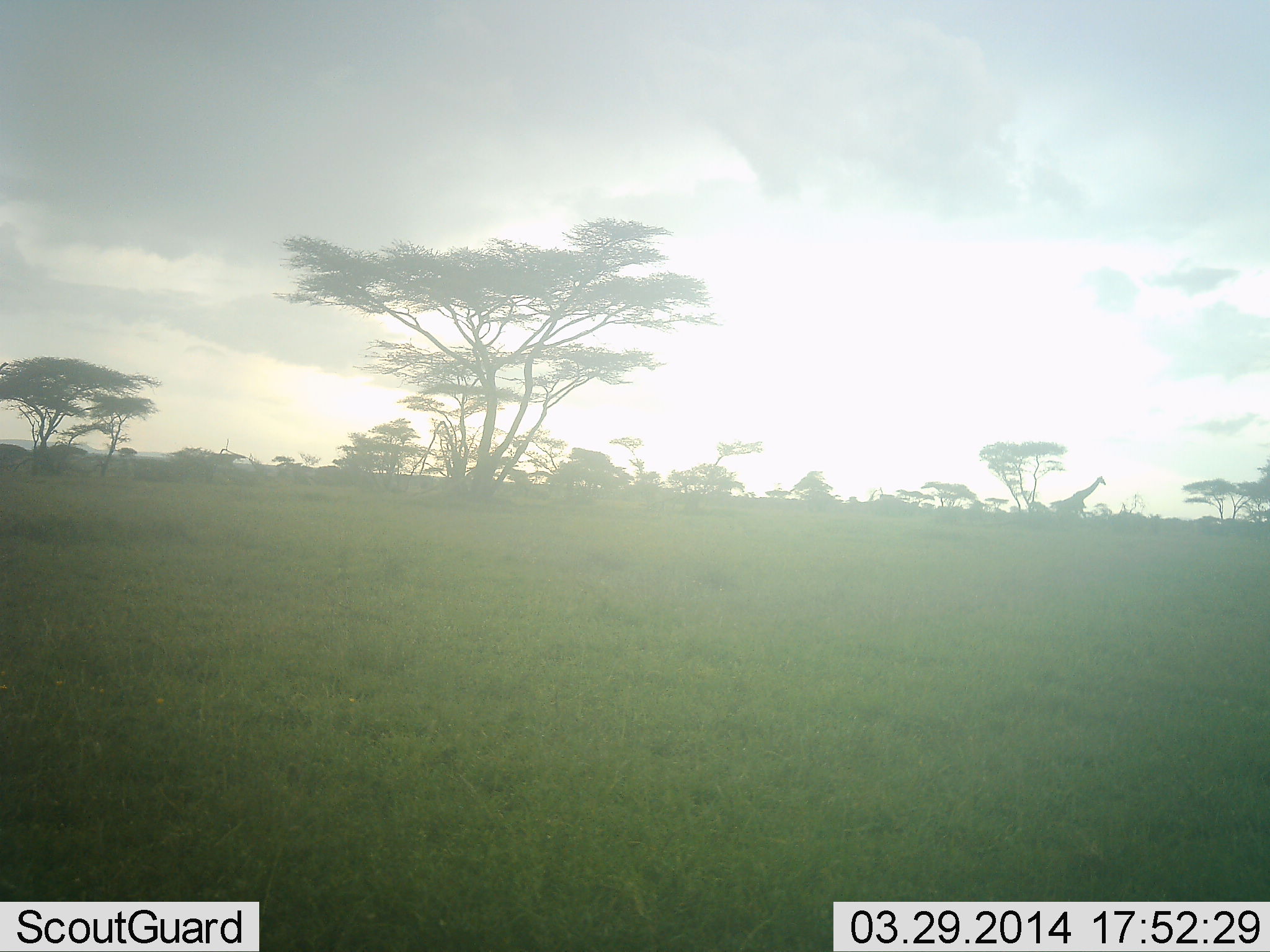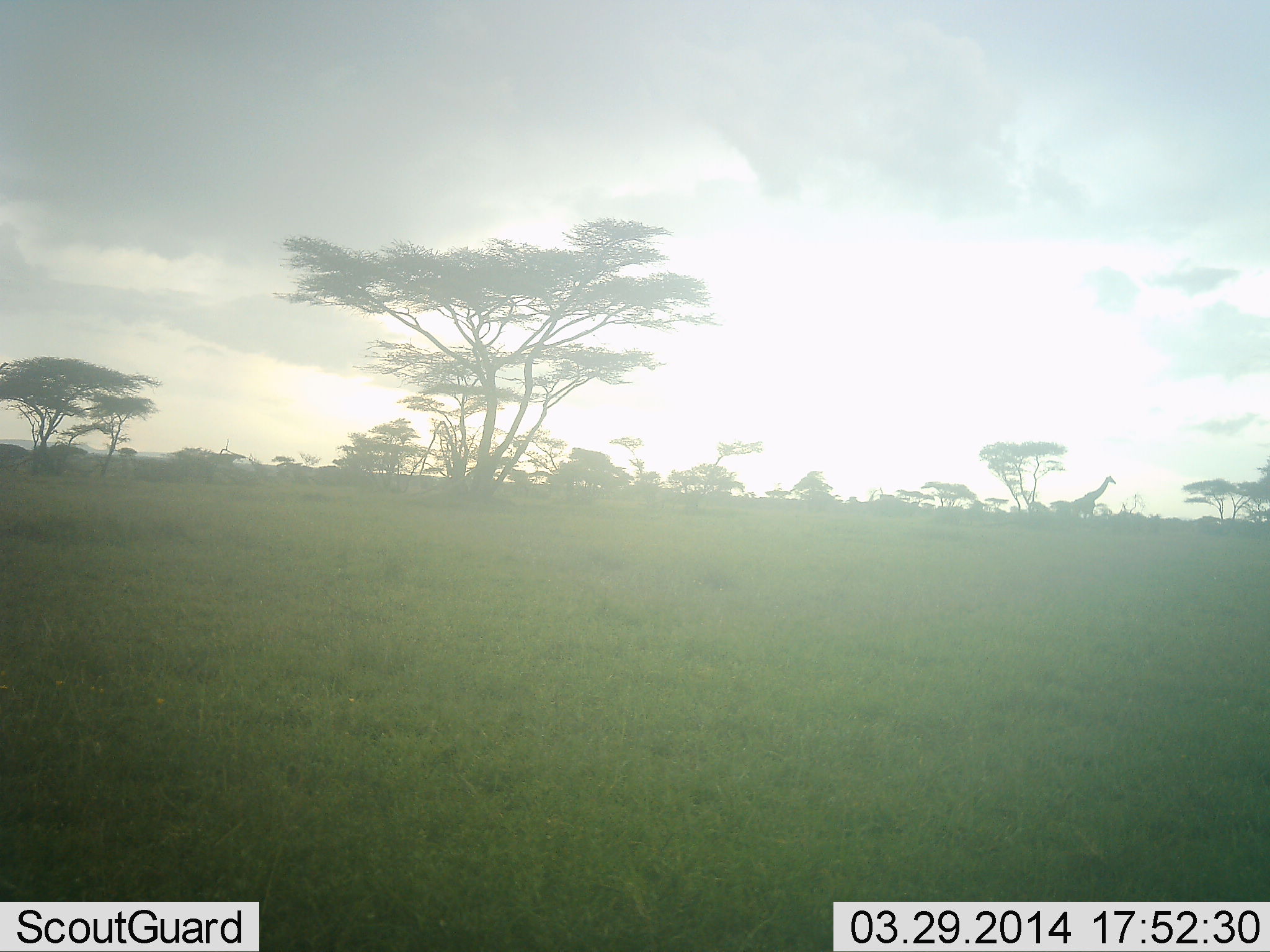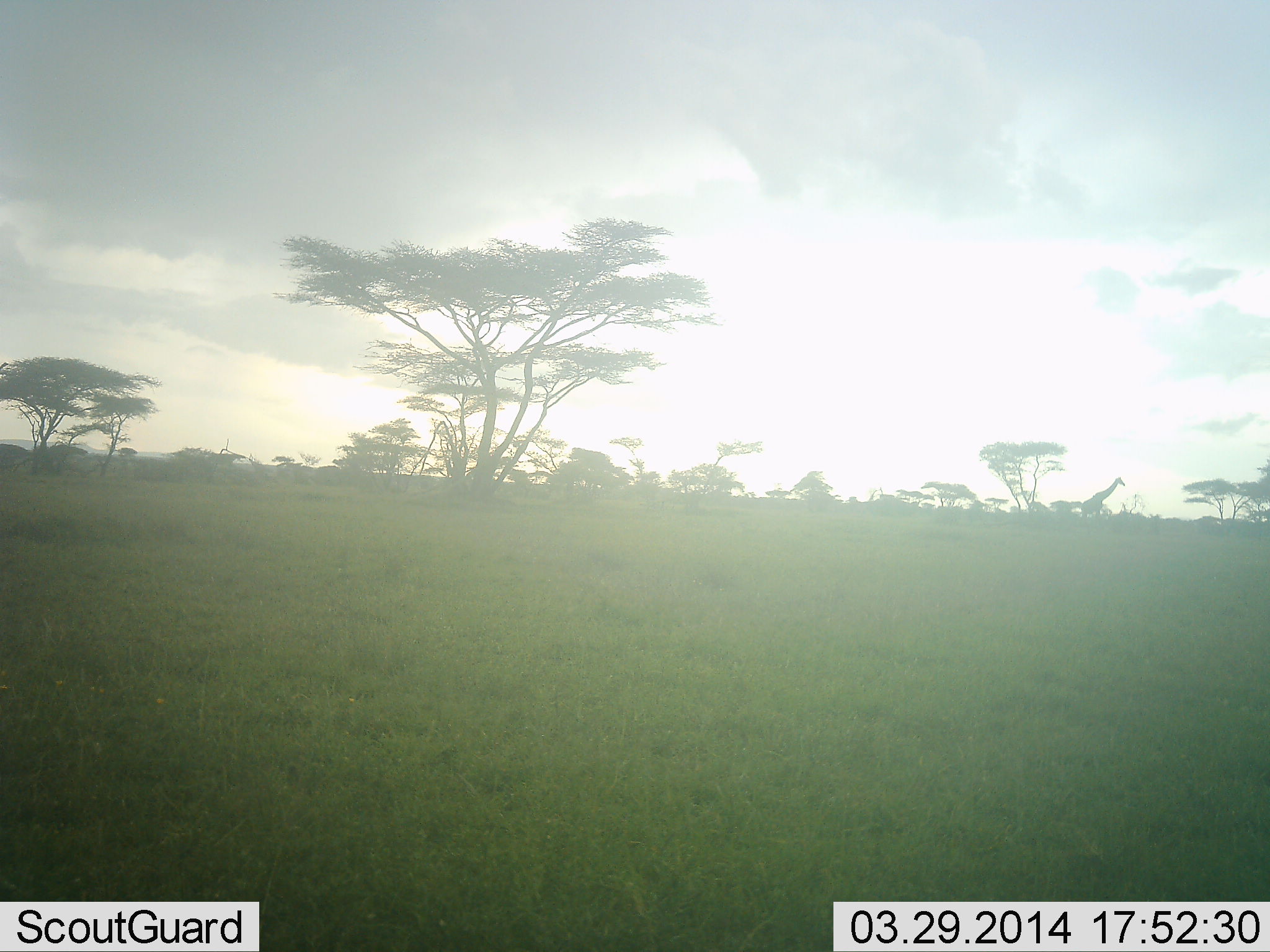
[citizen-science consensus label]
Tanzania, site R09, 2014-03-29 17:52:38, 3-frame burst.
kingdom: Animalia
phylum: Chordata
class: Mammalia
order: Artiodactyla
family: Giraffidae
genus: Giraffa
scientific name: Giraffa camelopardalis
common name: giraffe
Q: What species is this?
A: Giraffe (Giraffa camelopardalis).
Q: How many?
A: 1.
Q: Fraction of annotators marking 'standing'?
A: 0%.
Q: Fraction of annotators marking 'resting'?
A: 0%.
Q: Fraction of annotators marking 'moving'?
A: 100%.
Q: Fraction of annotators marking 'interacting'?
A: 0%.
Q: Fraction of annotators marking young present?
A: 0%.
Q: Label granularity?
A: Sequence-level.